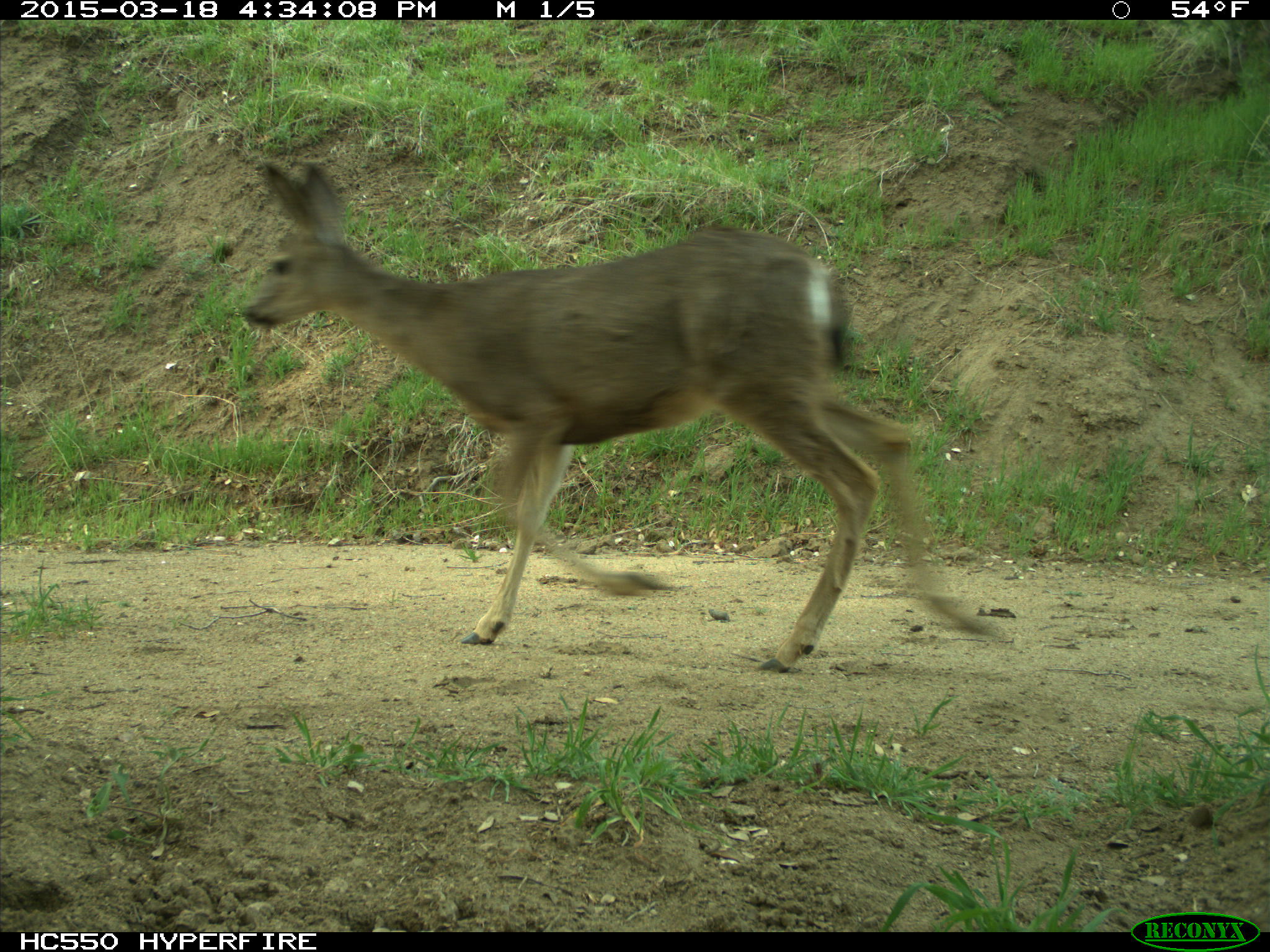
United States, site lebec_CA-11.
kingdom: Animalia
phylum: Chordata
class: Mammalia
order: Artiodactyla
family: Cervidae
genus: Odocoileus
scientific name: Odocoileus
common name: deer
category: unidentified deer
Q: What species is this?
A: Unidentified deer (deer) (Odocoileus).